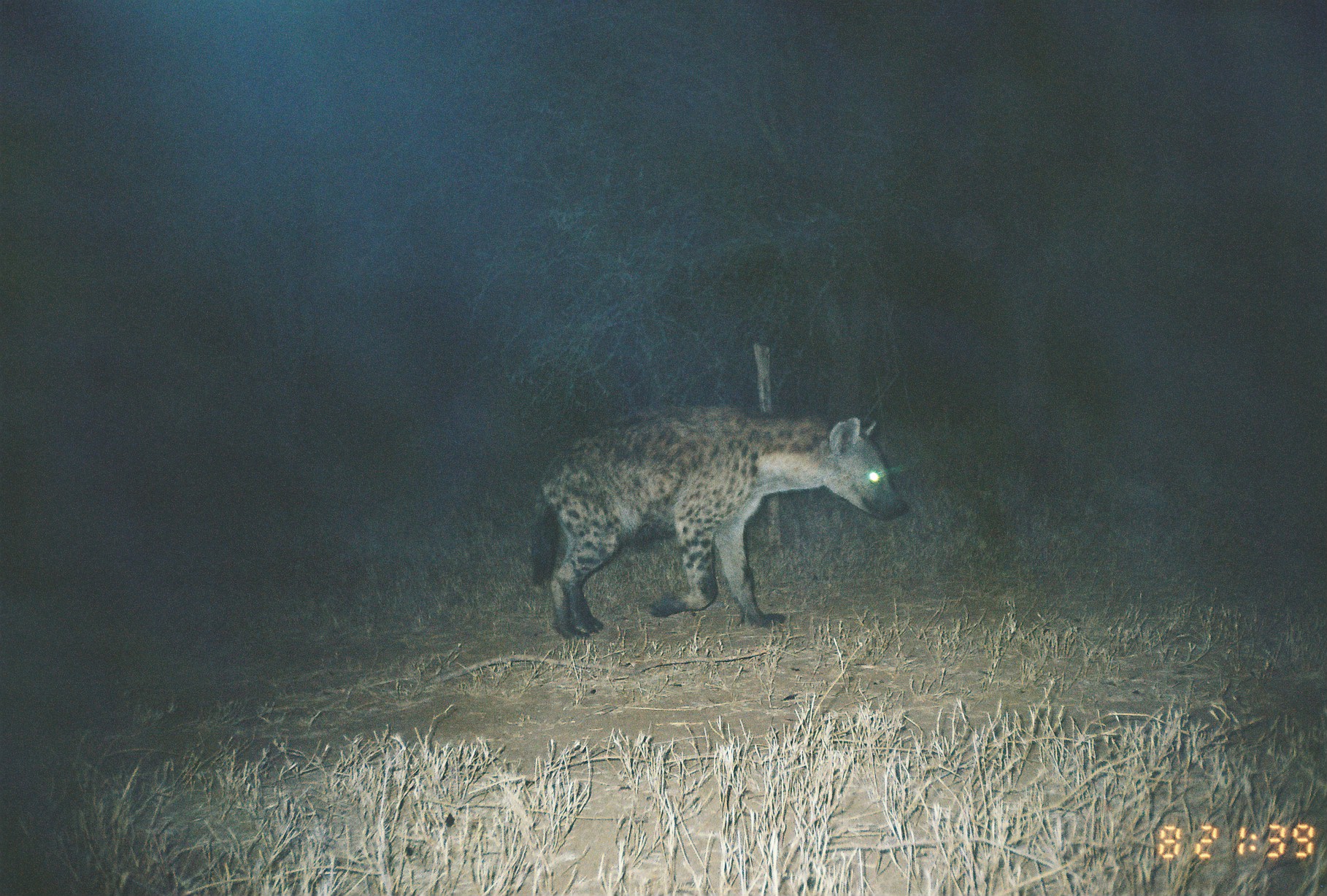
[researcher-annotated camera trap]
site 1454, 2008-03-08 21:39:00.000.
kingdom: Animalia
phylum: Chordata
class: Mammalia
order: Carnivora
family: Hyaenidae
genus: Crocuta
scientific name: Crocuta crocuta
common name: spotted hyena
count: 1